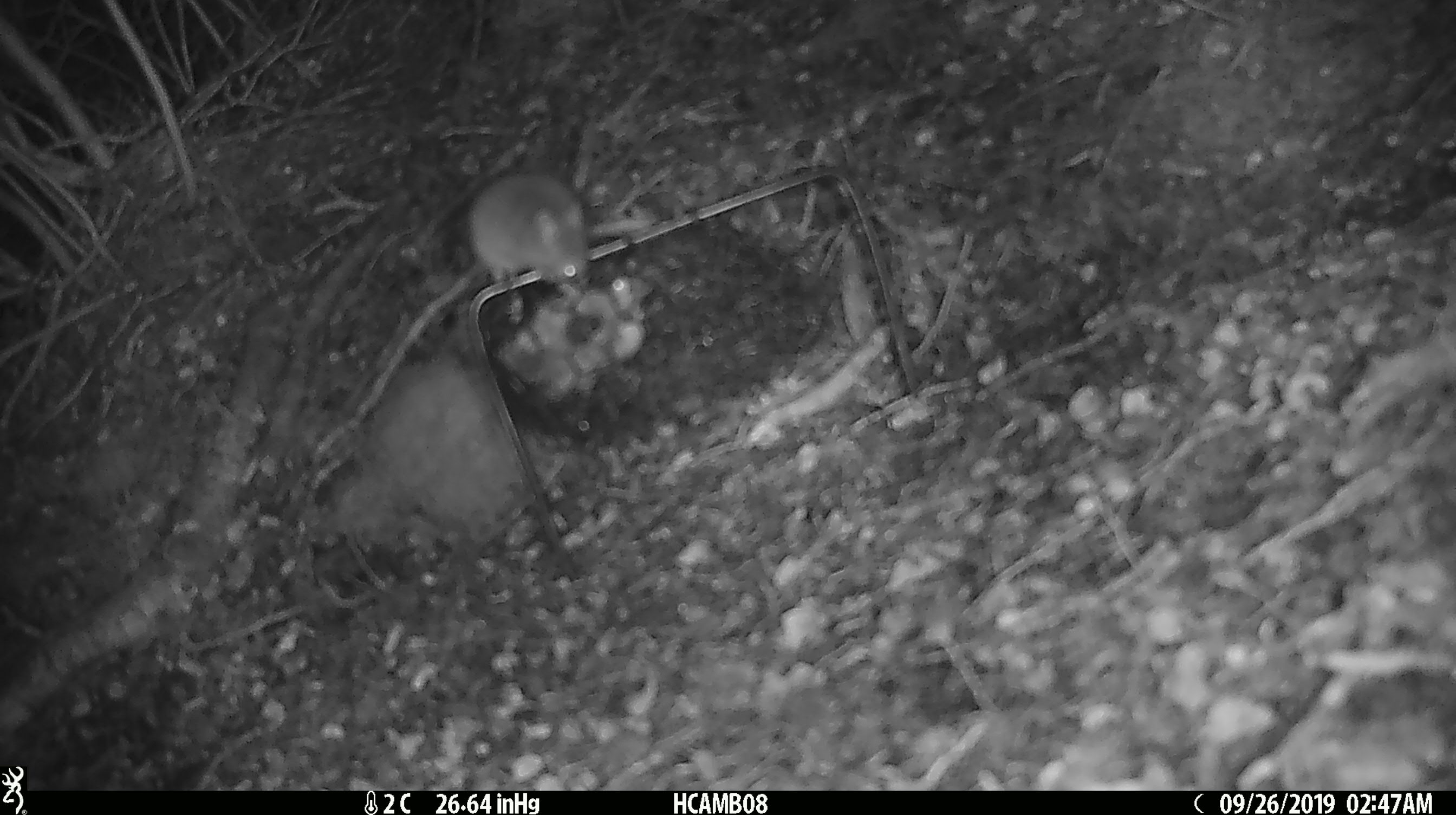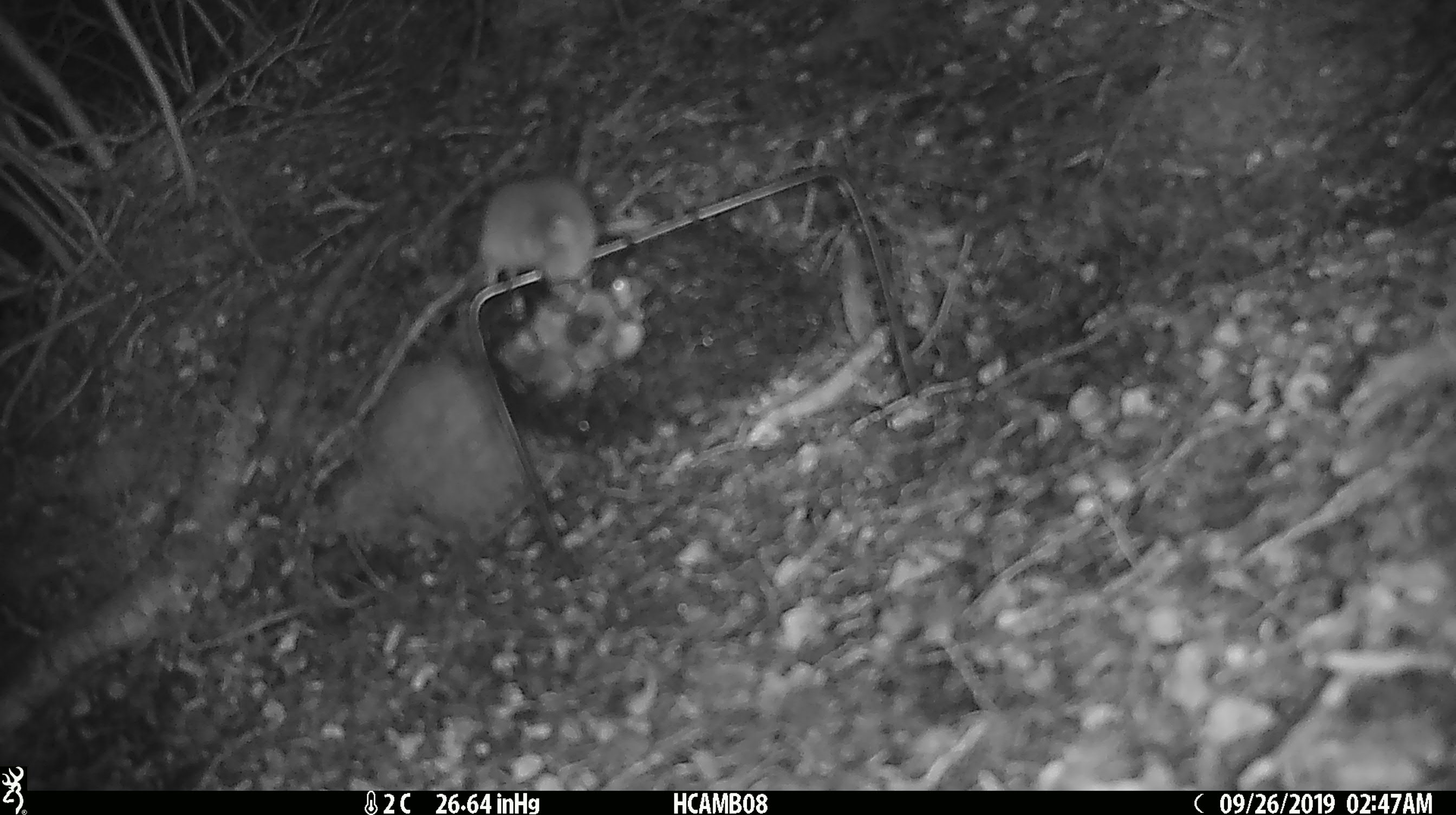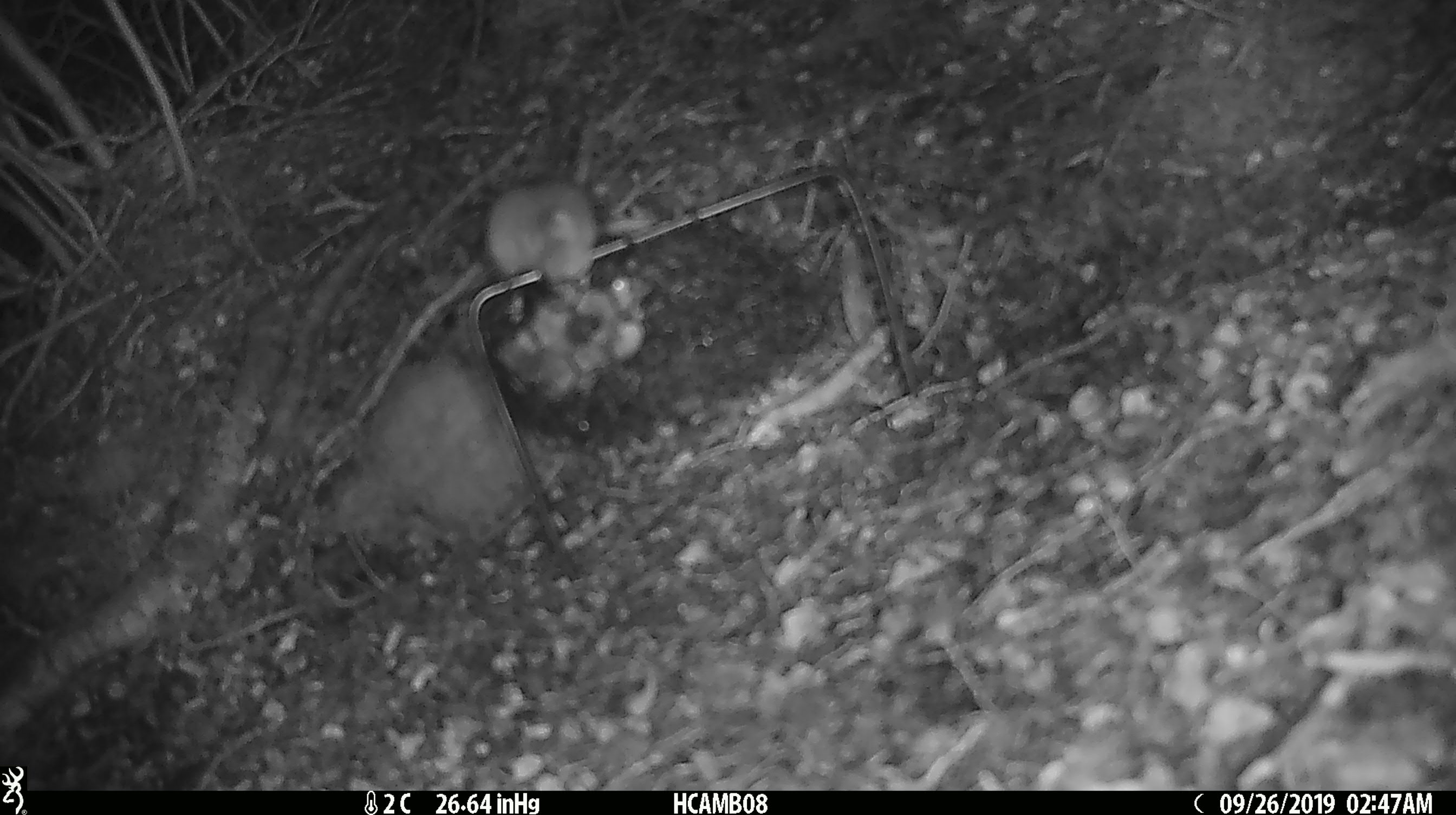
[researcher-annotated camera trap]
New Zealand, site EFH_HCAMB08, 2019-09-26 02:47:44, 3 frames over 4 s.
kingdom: Animalia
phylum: Chordata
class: Mammalia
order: Rodentia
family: Muridae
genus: Mus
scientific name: Mus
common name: mouse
Mouse (Mus).